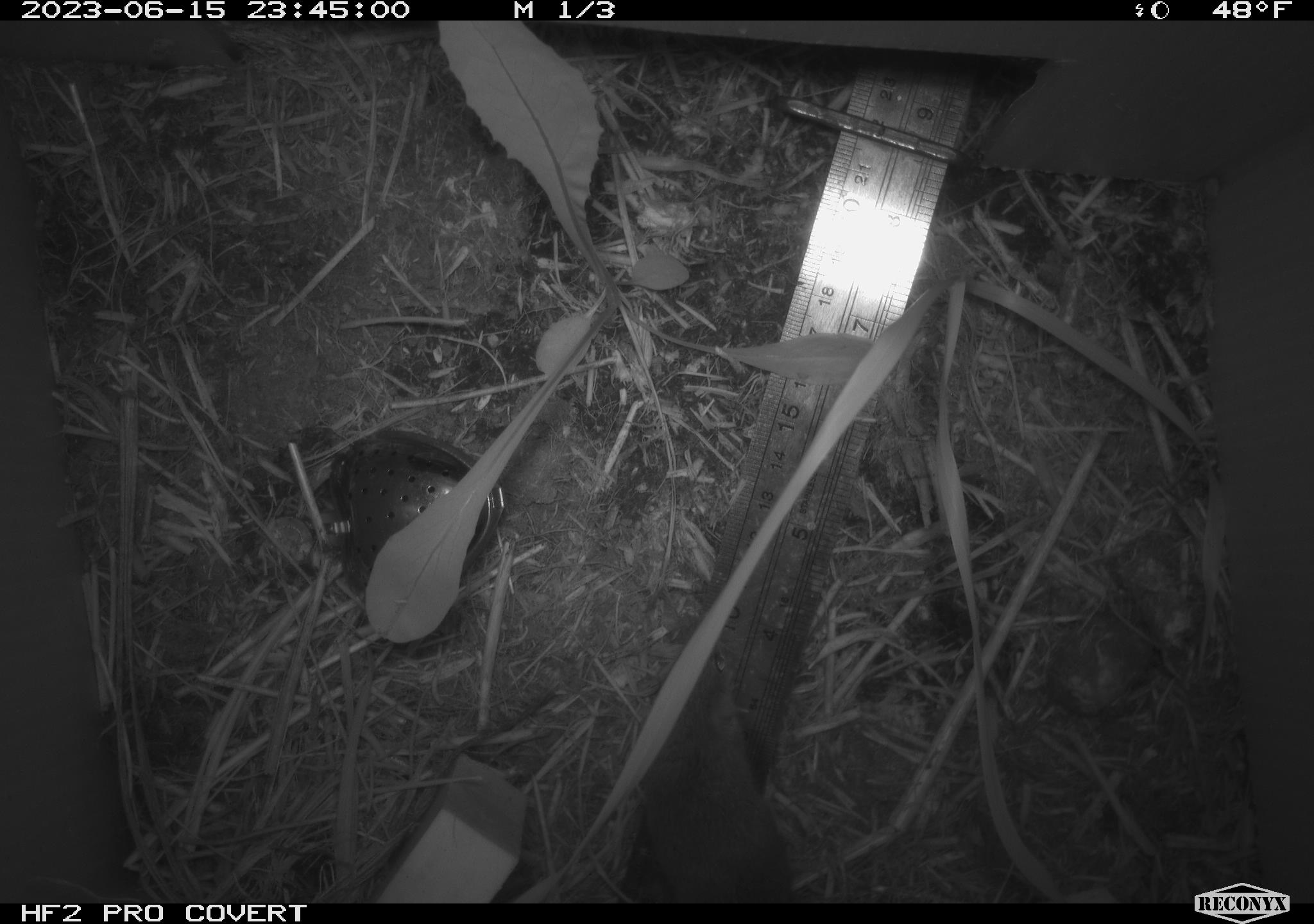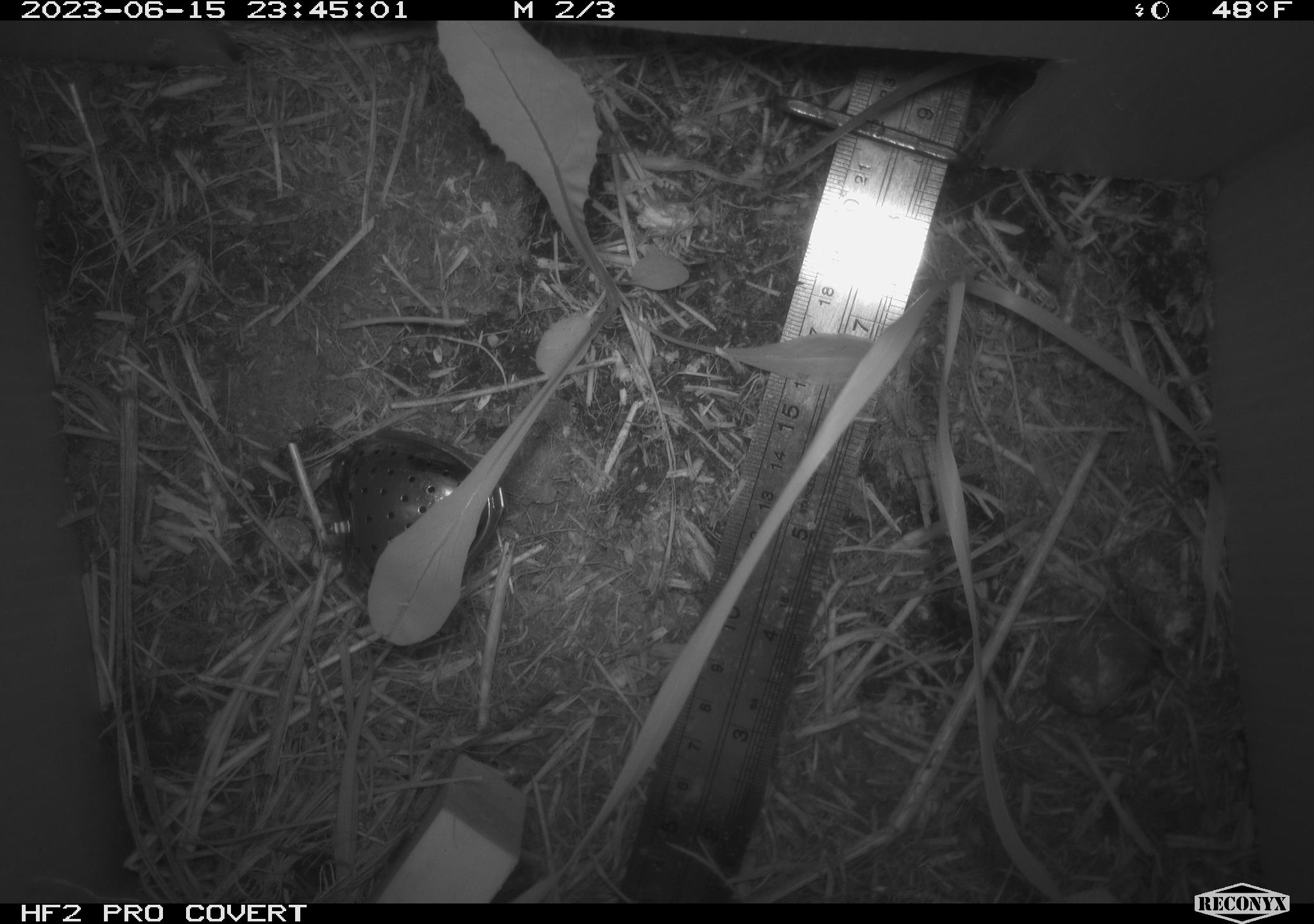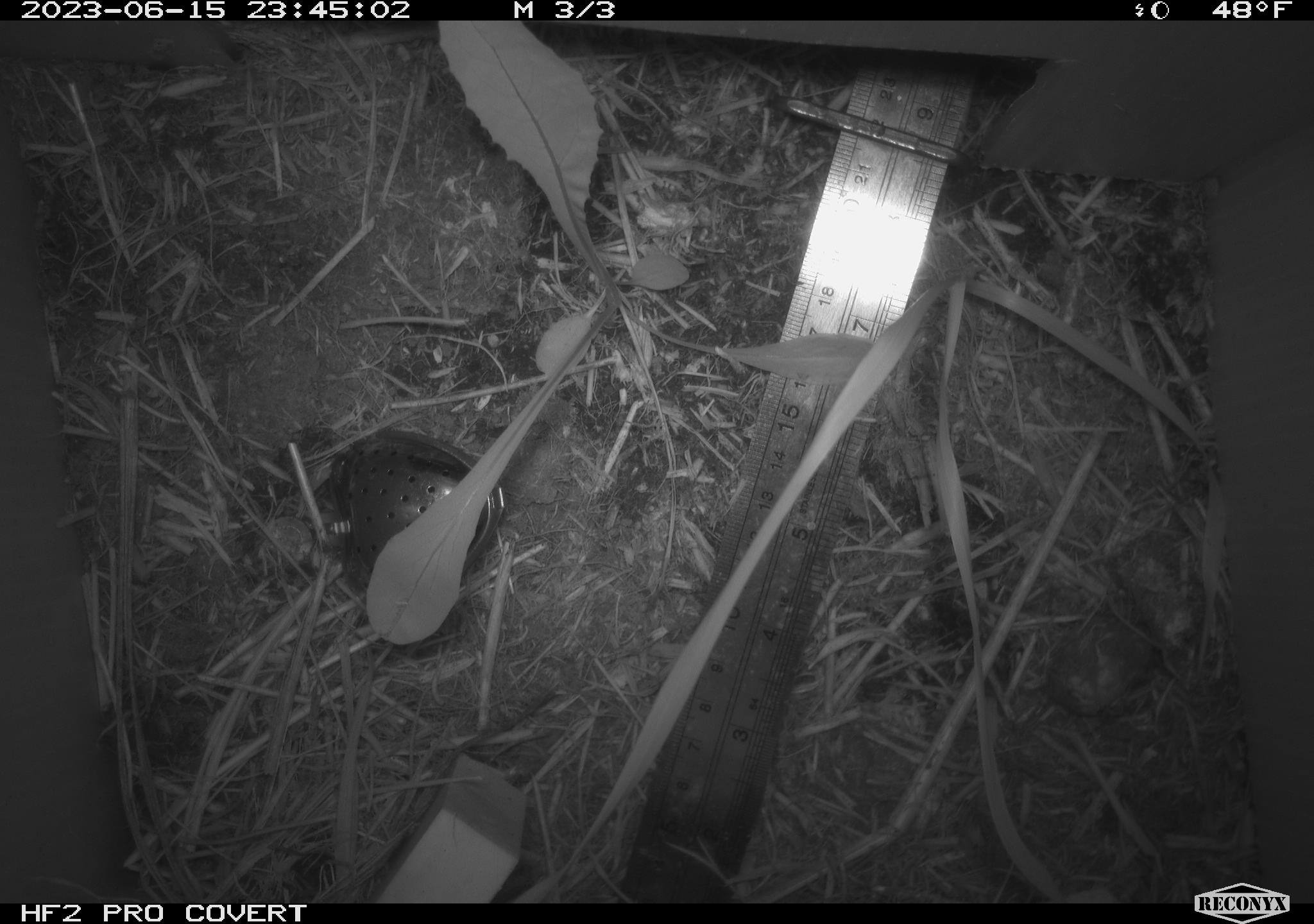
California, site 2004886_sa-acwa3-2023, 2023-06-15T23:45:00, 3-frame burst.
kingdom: Animalia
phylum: Chordata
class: Mammalia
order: Rodentia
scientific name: Rodentia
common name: mouse species